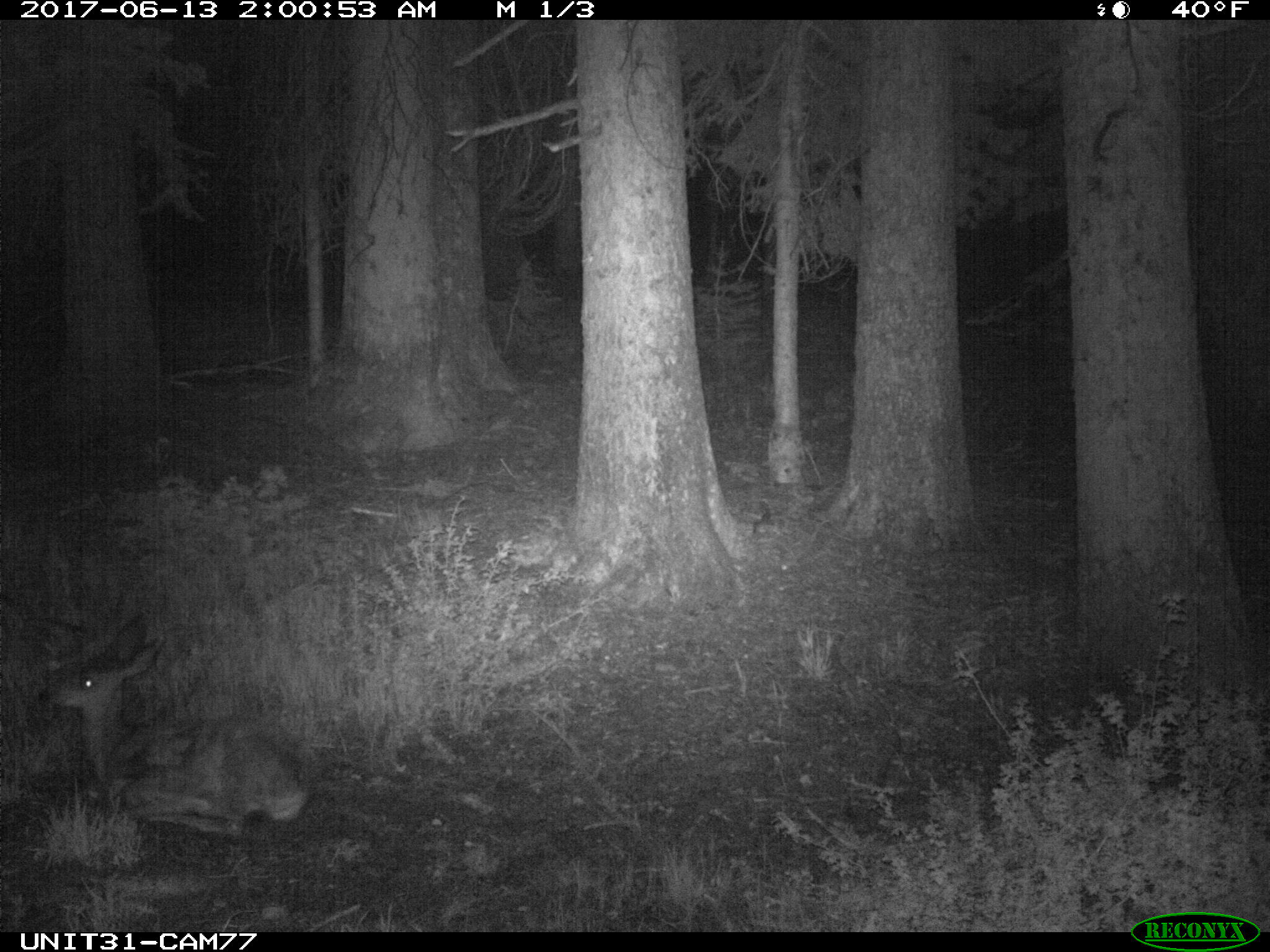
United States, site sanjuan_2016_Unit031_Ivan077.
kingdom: Animalia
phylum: Chordata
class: Mammalia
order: Artiodactyla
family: Cervidae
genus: Odocoileus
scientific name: Odocoileus hemionus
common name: mule deer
Odocoileus hemionus (mule deer).